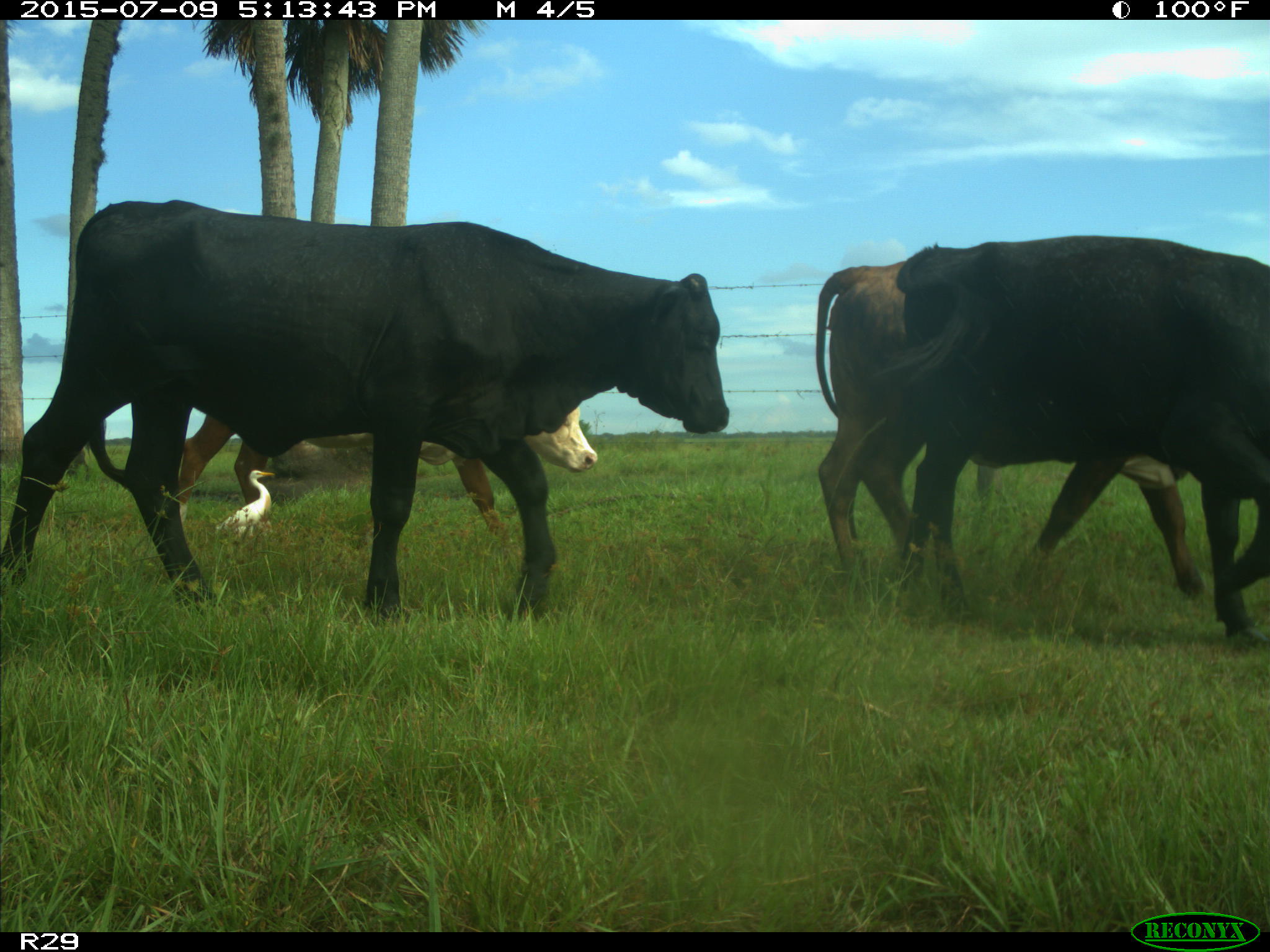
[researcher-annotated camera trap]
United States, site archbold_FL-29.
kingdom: Animalia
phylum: Chordata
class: Mammalia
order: Artiodactyla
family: Bovidae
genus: Bos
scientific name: Bos taurus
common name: domestic cow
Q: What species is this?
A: Bos taurus (domestic cow).